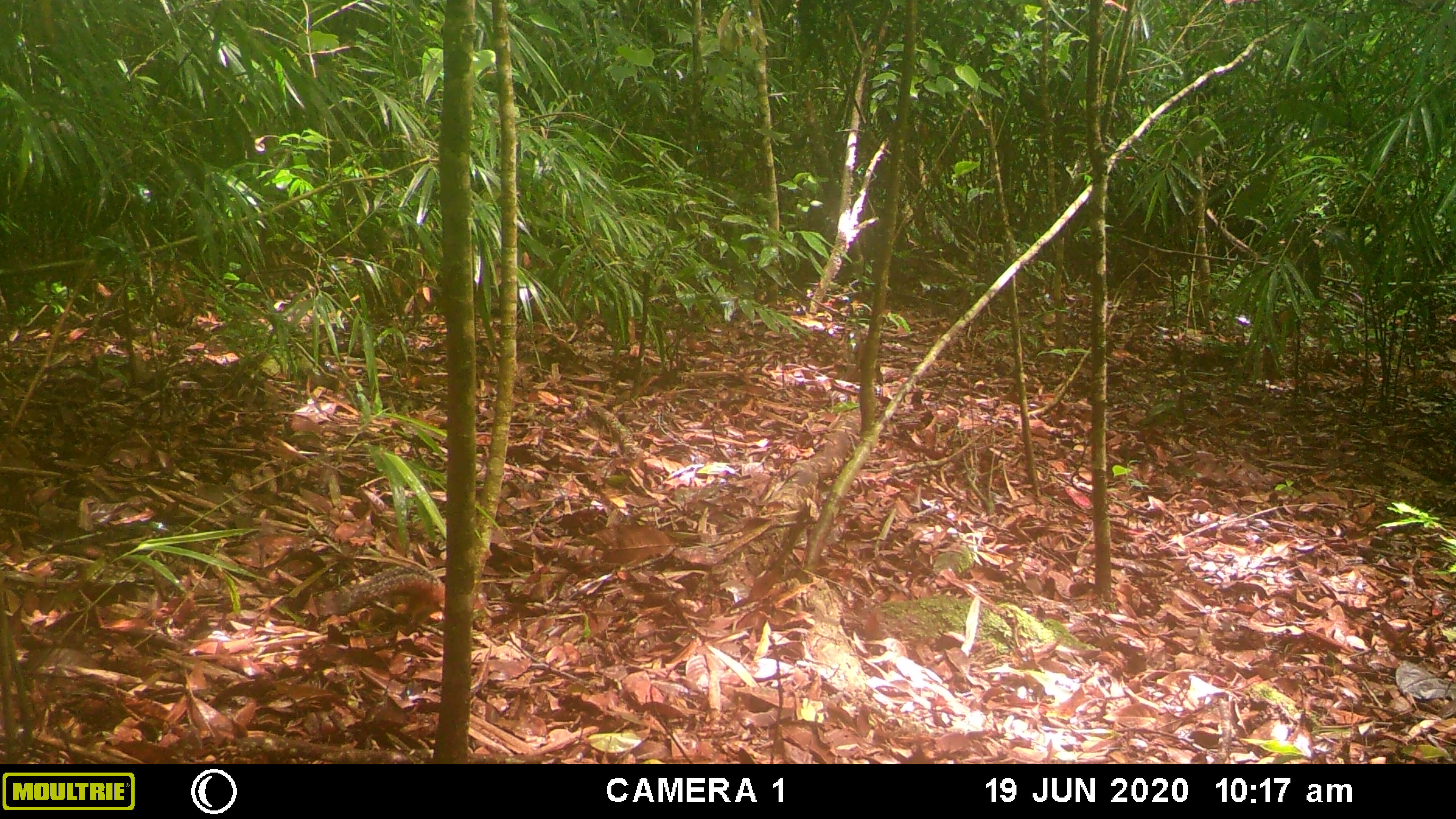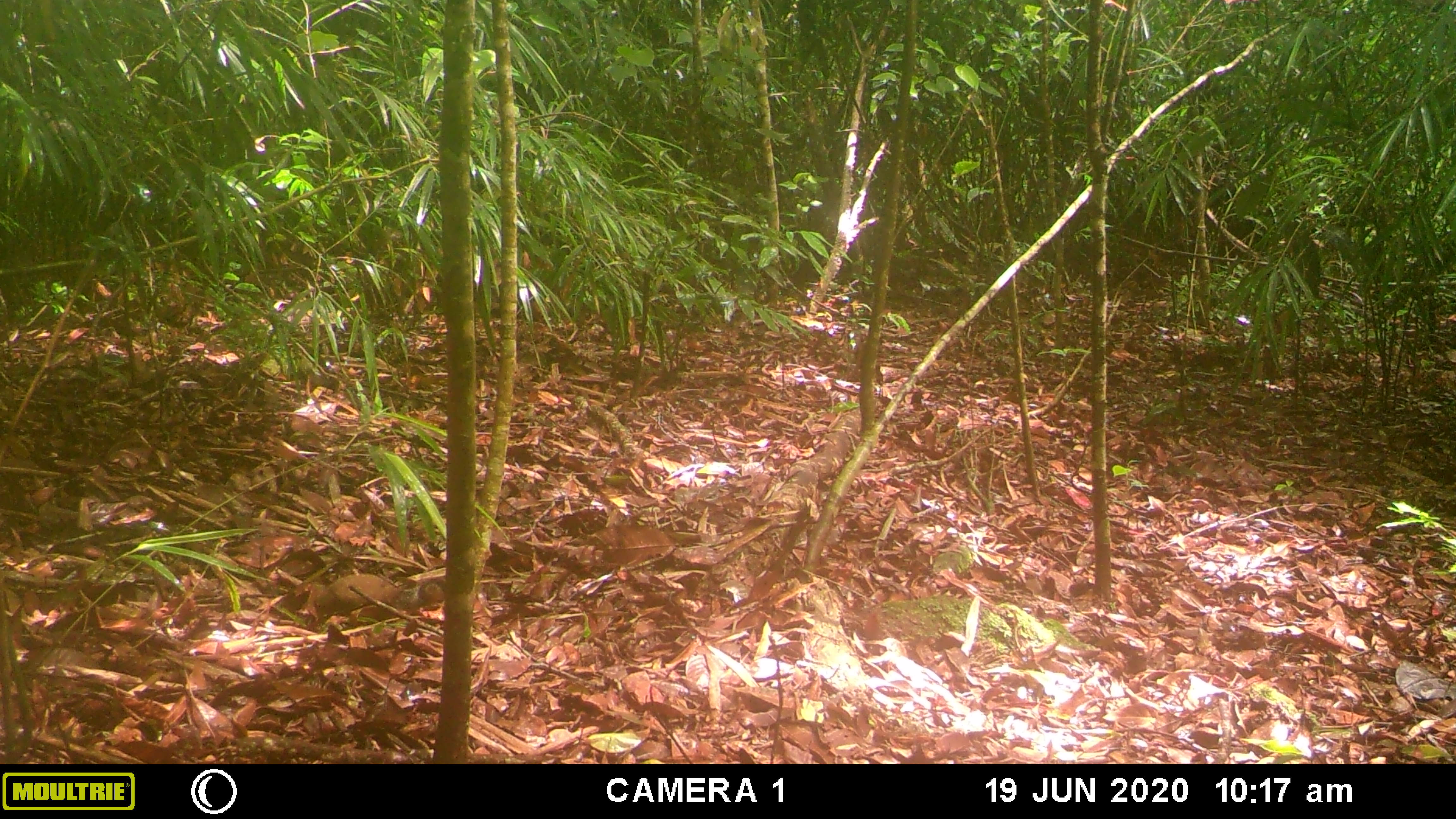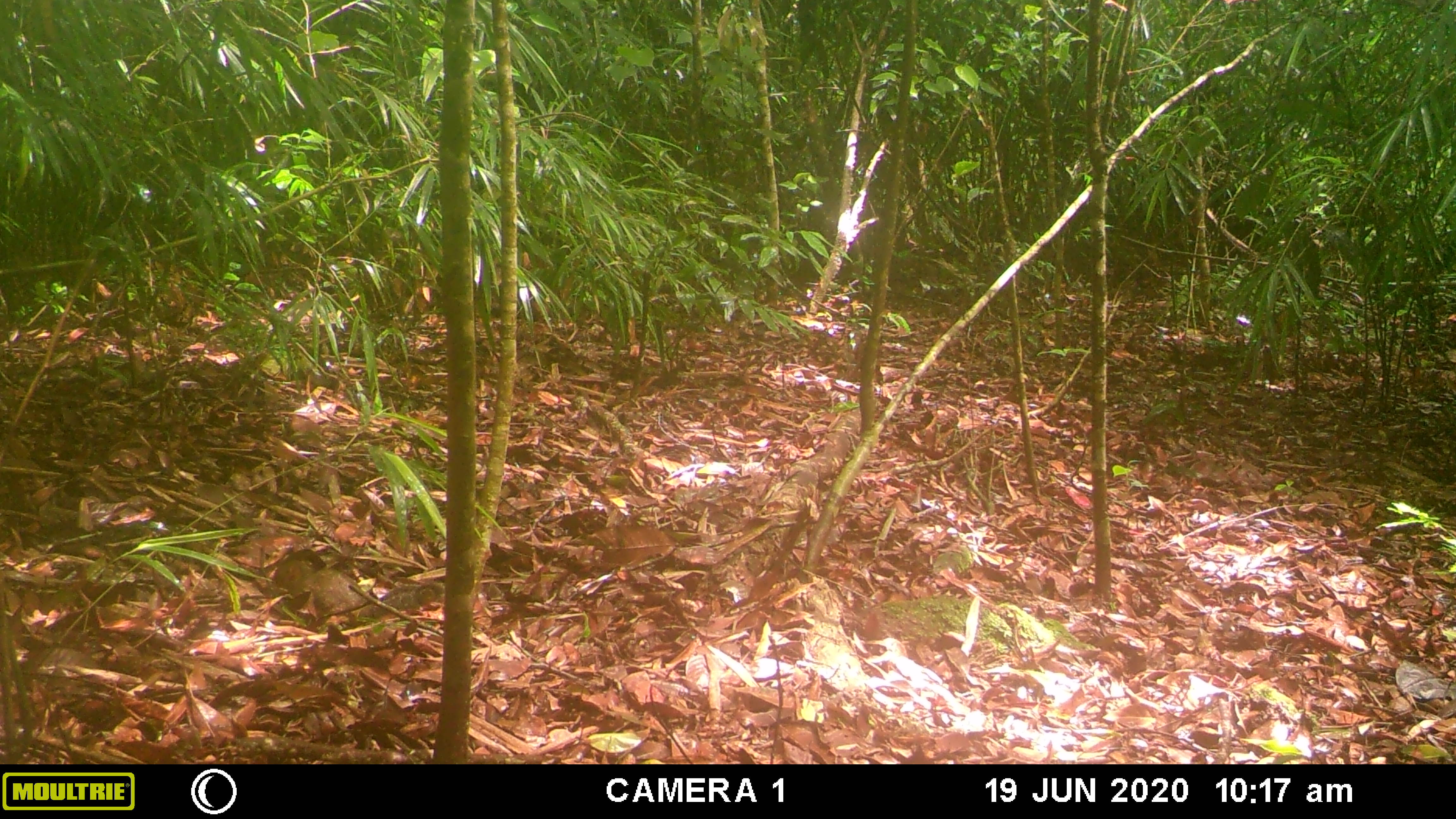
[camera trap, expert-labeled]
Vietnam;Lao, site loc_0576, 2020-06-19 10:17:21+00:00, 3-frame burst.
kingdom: Animalia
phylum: Chordata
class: Mammalia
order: Rodentia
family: Sciuridae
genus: Dremomys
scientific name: Dremomys rufigenis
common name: red-cheeked squirrel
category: red cheeked squirrel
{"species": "red cheeked squirrel (red-cheeked squirrel) (Dremomys rufigenis)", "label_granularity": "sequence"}